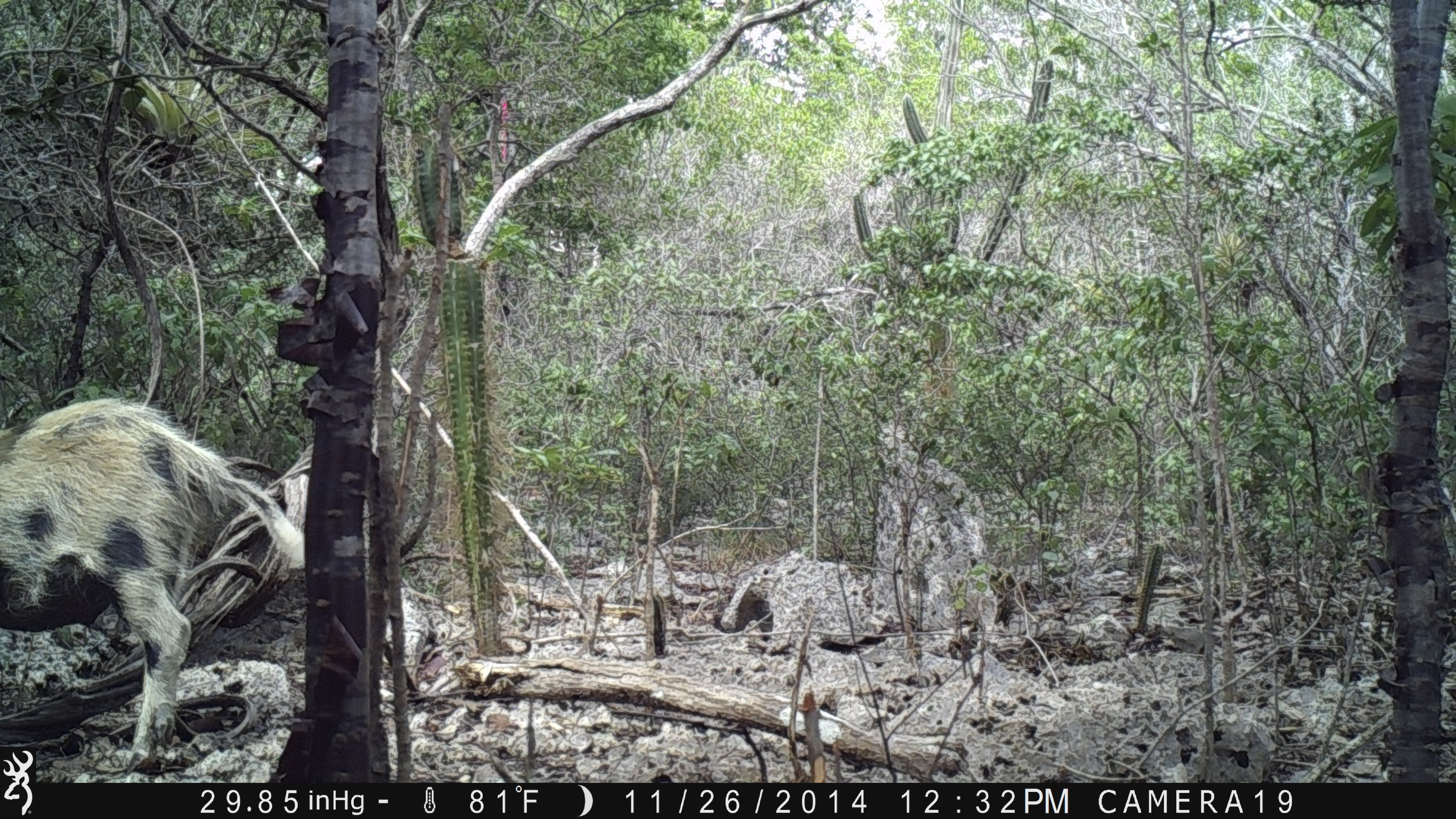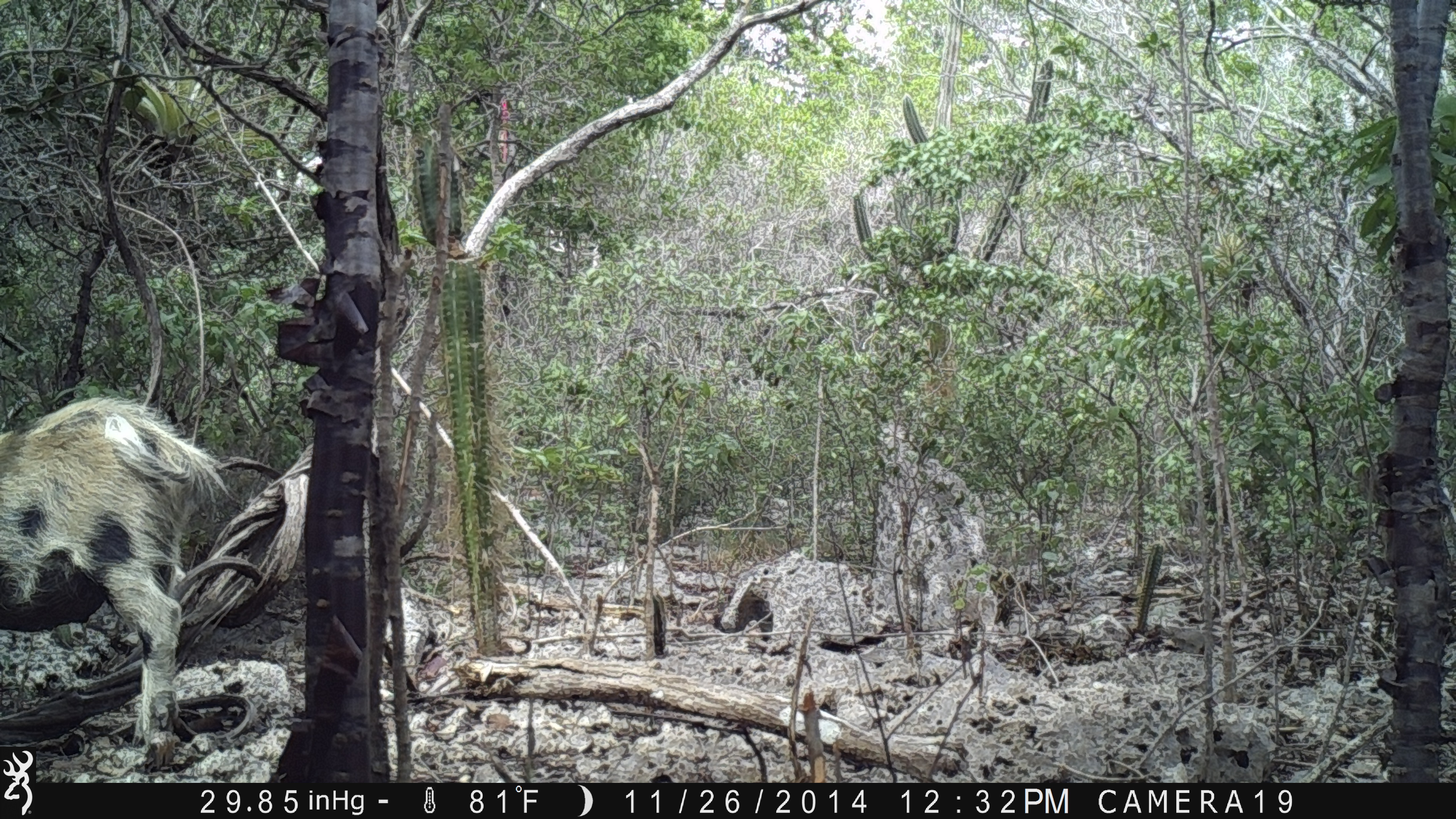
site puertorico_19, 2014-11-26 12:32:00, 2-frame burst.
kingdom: Animalia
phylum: Chordata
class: Mammalia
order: Artiodactyla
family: Suidae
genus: Sus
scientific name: Sus scrofa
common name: pig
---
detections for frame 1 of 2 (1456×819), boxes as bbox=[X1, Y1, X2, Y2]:
pig: bbox=[0, 396, 294, 772]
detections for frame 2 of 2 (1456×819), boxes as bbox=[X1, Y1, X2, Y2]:
pig: bbox=[0, 393, 275, 765]